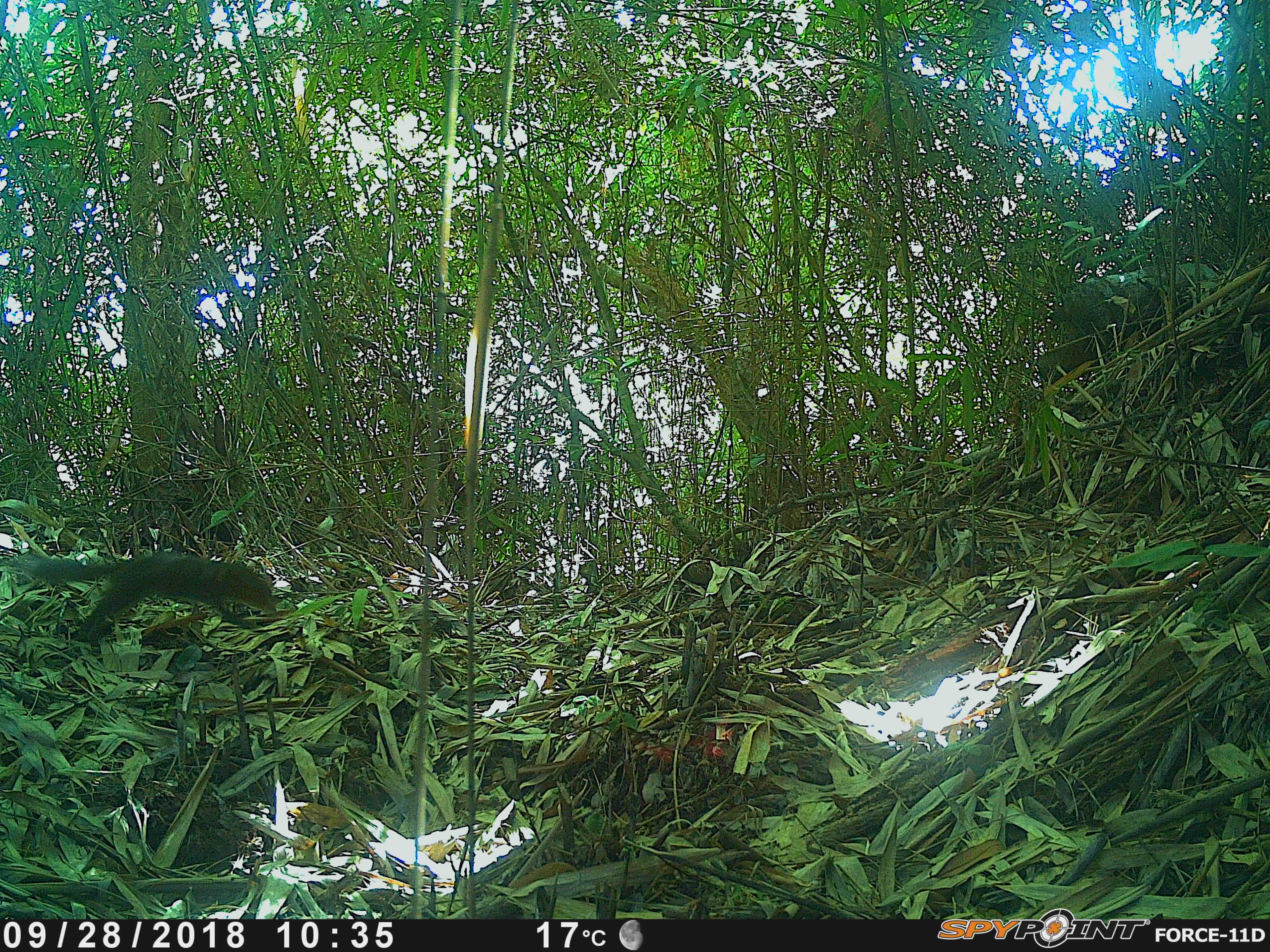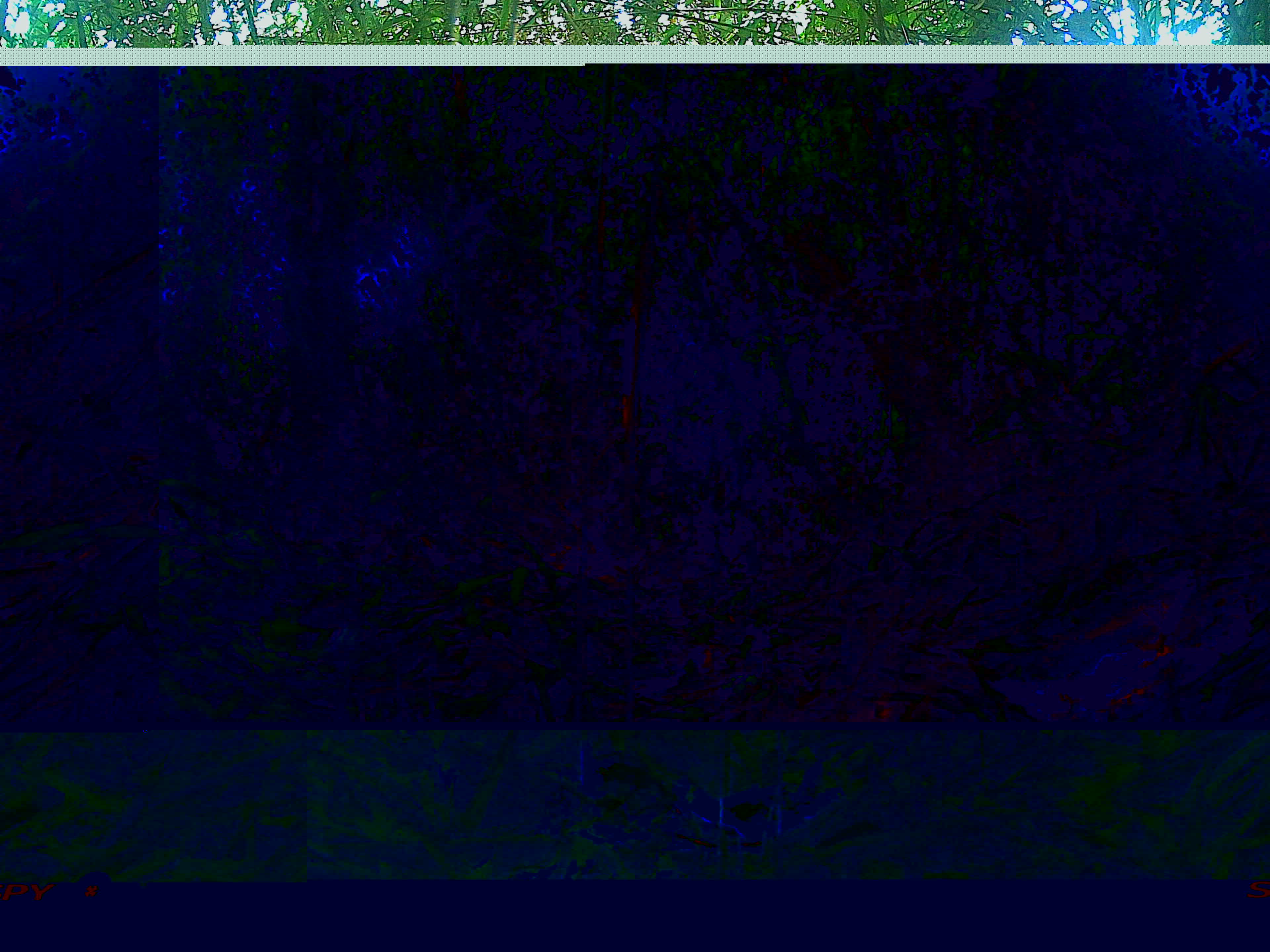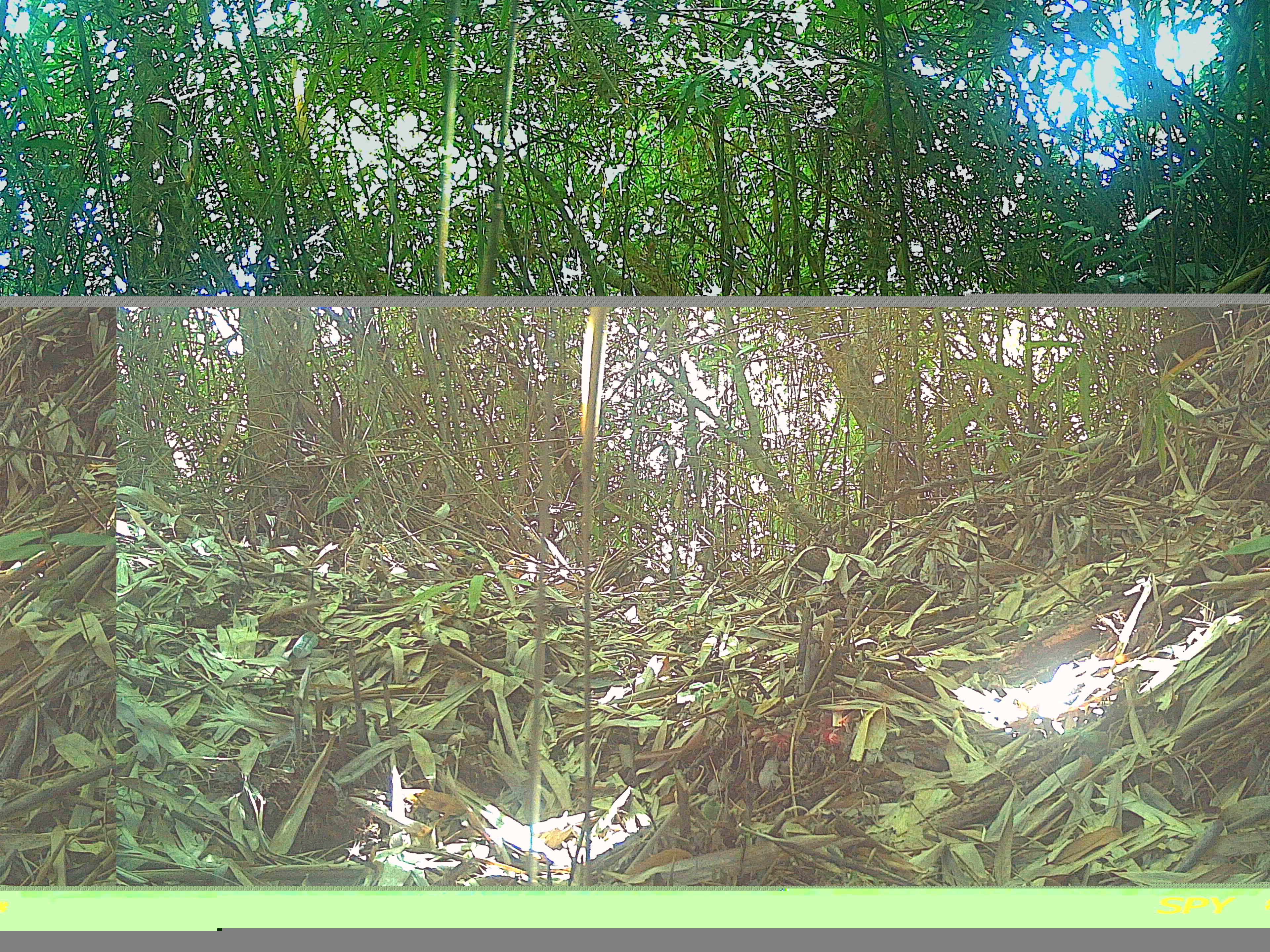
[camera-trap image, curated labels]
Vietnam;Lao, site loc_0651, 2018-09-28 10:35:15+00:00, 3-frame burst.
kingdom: Animalia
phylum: Chordata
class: Mammalia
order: Rodentia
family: Sciuridae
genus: Dremomys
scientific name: Dremomys rufigenis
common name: red-cheeked squirrel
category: red cheeked squirrel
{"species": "red cheeked squirrel (red-cheeked squirrel) (Dremomys rufigenis)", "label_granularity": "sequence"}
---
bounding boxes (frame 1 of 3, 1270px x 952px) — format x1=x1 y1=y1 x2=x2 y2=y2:
red cheeked squirrel: x1=12 y1=551 x2=277 y2=642